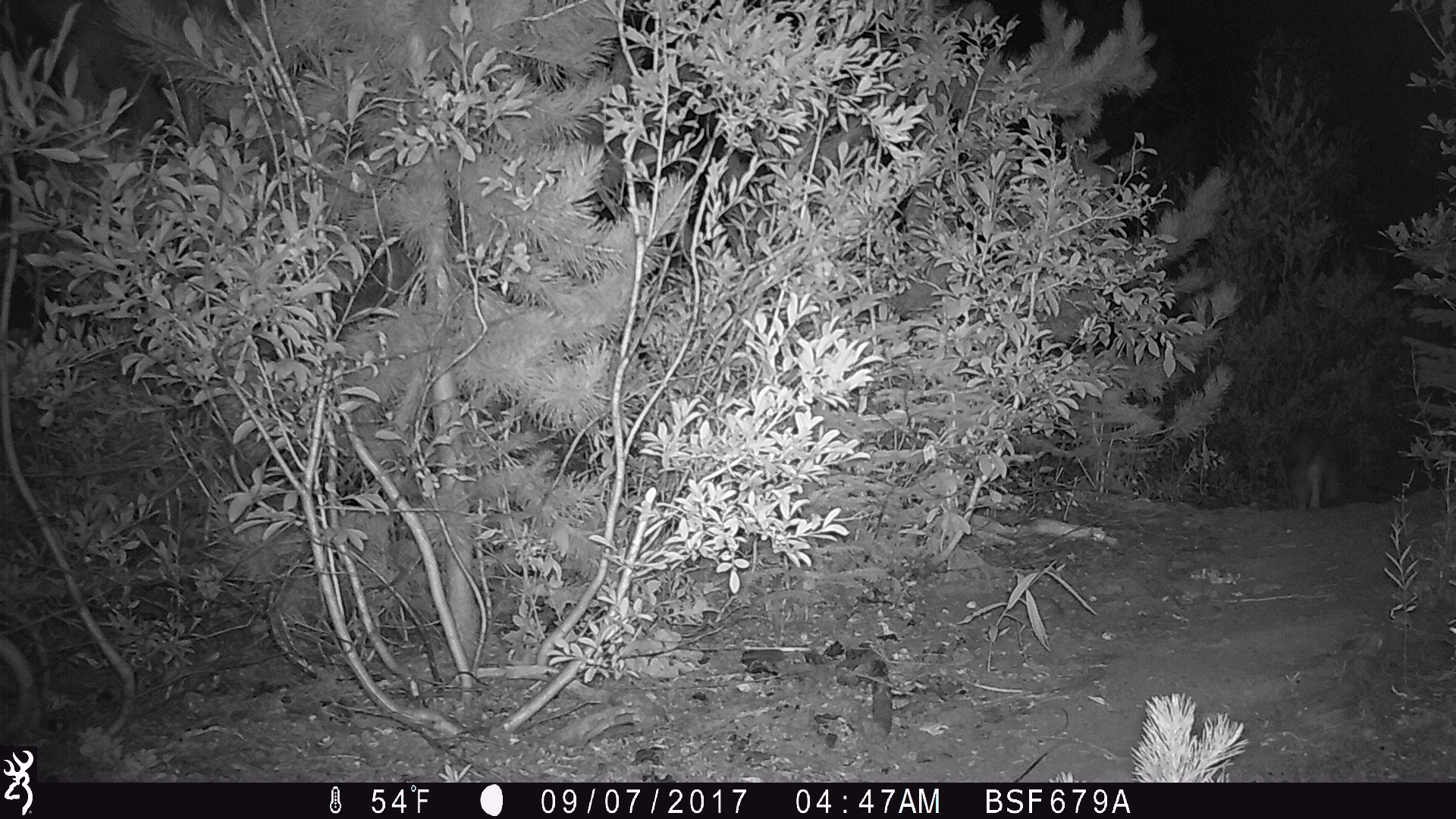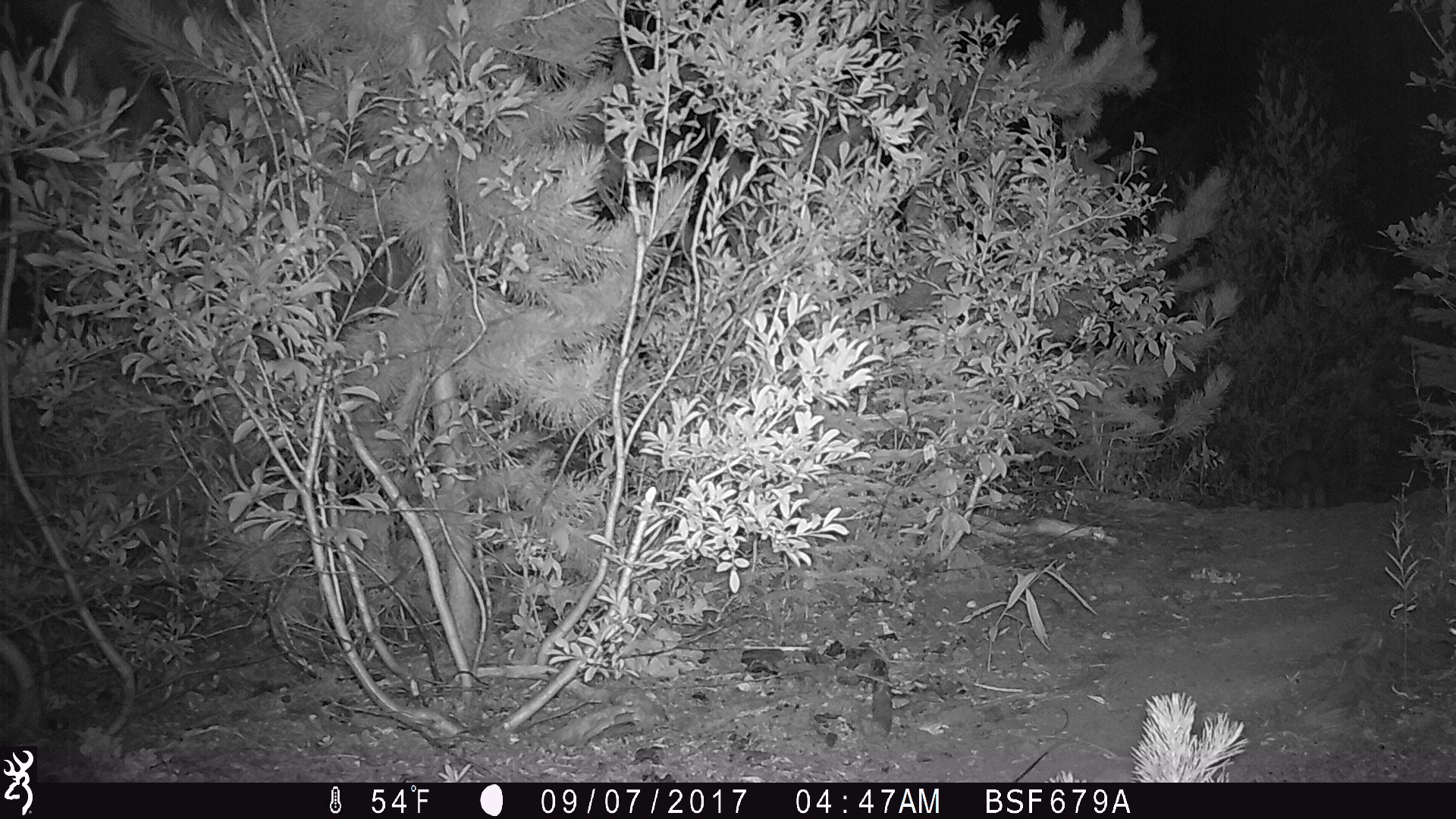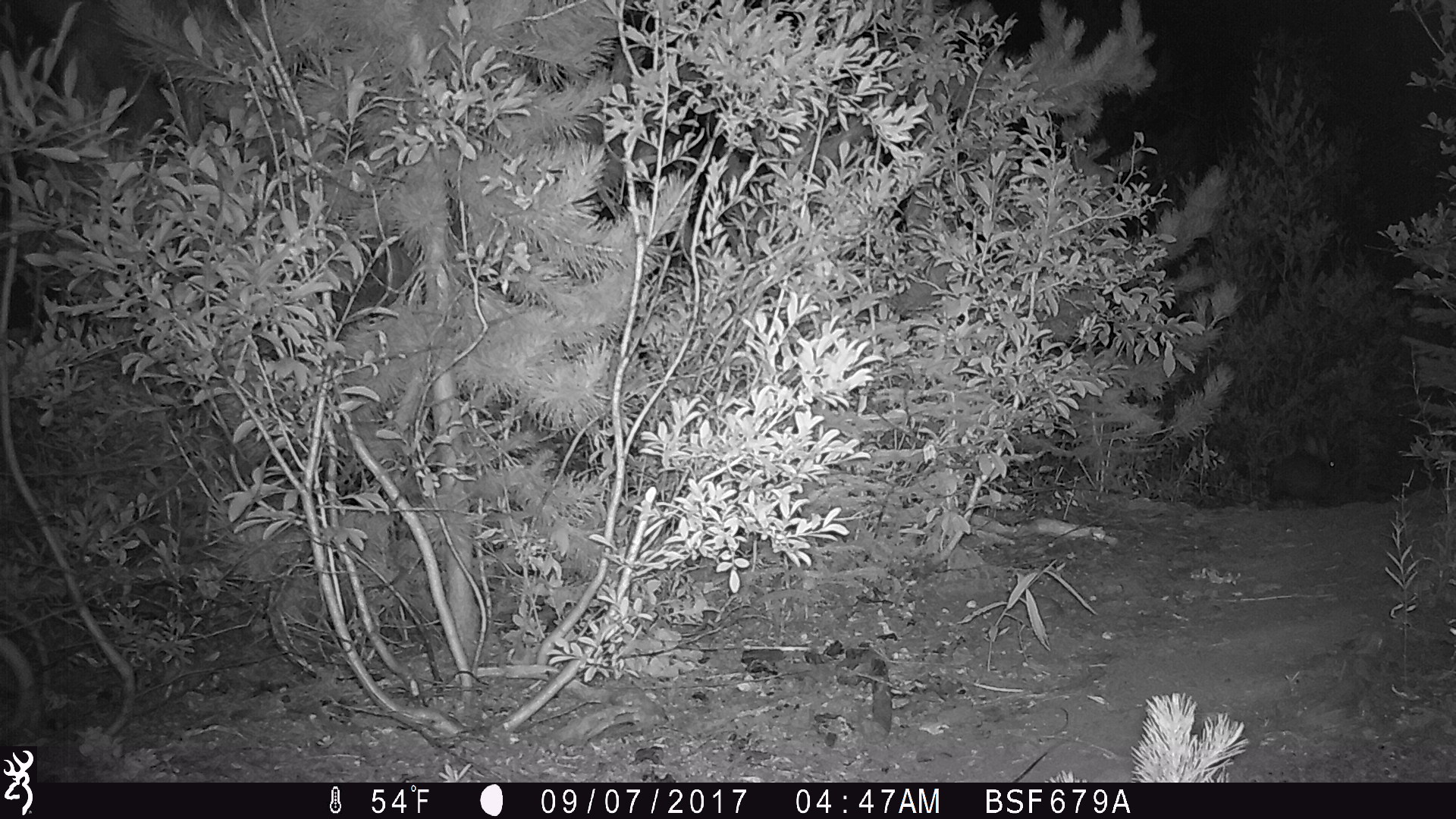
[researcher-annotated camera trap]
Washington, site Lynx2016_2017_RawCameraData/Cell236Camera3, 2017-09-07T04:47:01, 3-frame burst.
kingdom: Animalia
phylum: Chordata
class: Mammalia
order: Lagomorpha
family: Leporidae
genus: Lepus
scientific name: Lepus americanus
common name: snowshoe hare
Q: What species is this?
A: Lepus americanus (snowshoe hare).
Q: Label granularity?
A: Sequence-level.